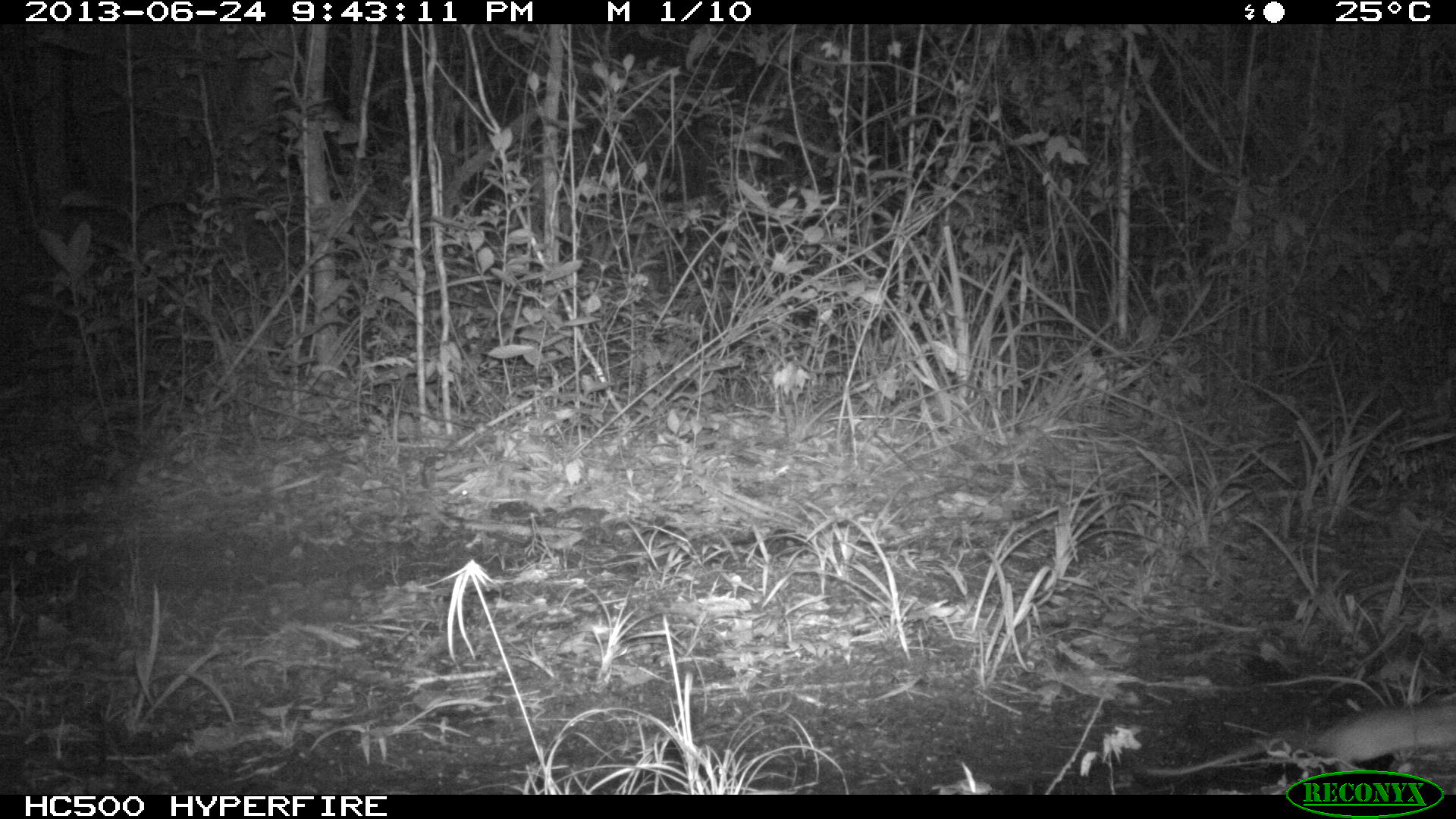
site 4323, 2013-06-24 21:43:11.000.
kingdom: Animalia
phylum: Chordata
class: Mammalia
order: Rodentia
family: Muridae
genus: Rattus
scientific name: Rattus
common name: rodent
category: unknown rat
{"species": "unknown rat (rodent) (Rattus)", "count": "1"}